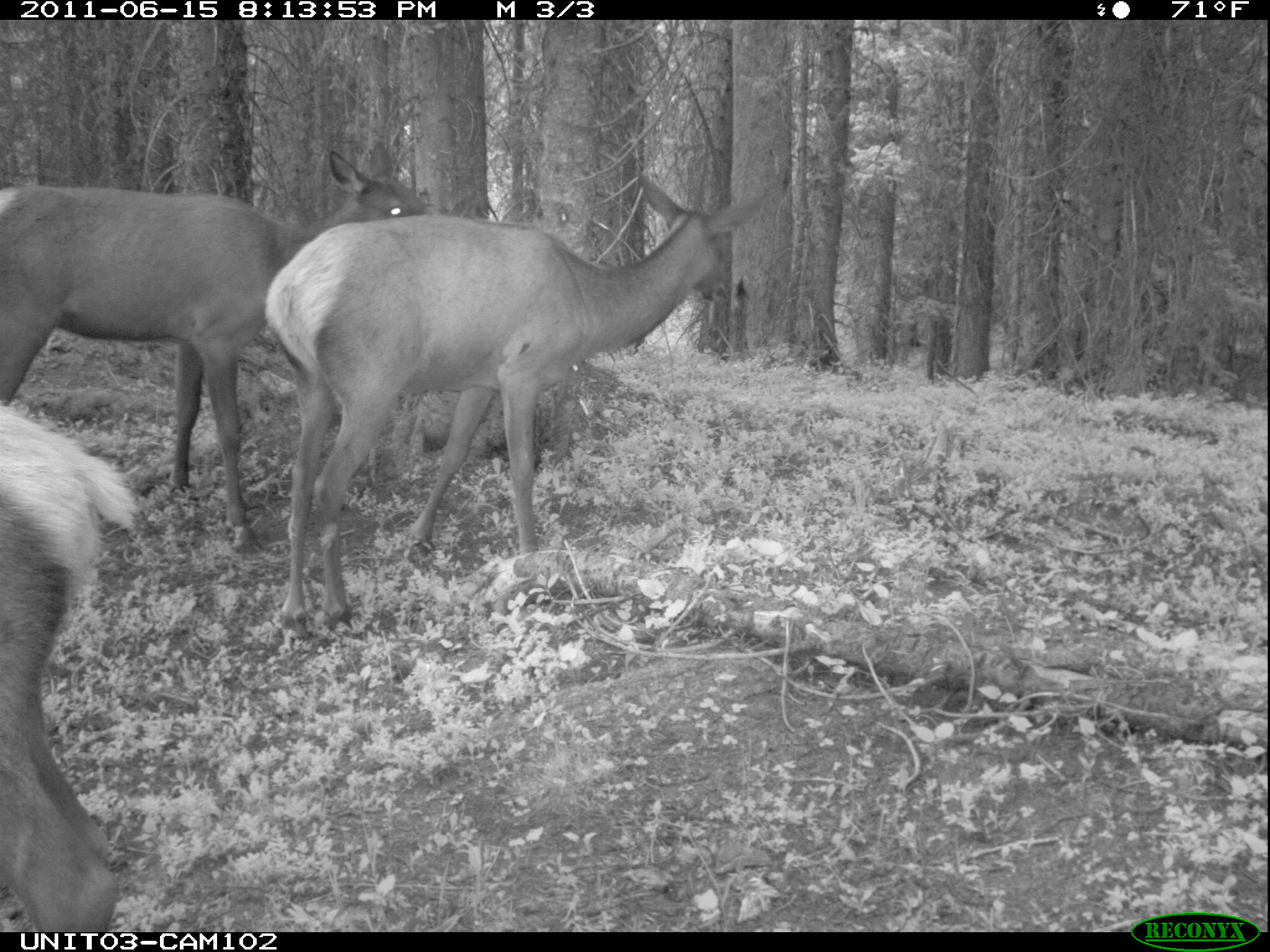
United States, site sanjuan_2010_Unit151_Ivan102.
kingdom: Animalia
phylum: Chordata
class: Mammalia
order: Artiodactyla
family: Cervidae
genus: Cervus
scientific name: Cervus elaphus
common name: red deer